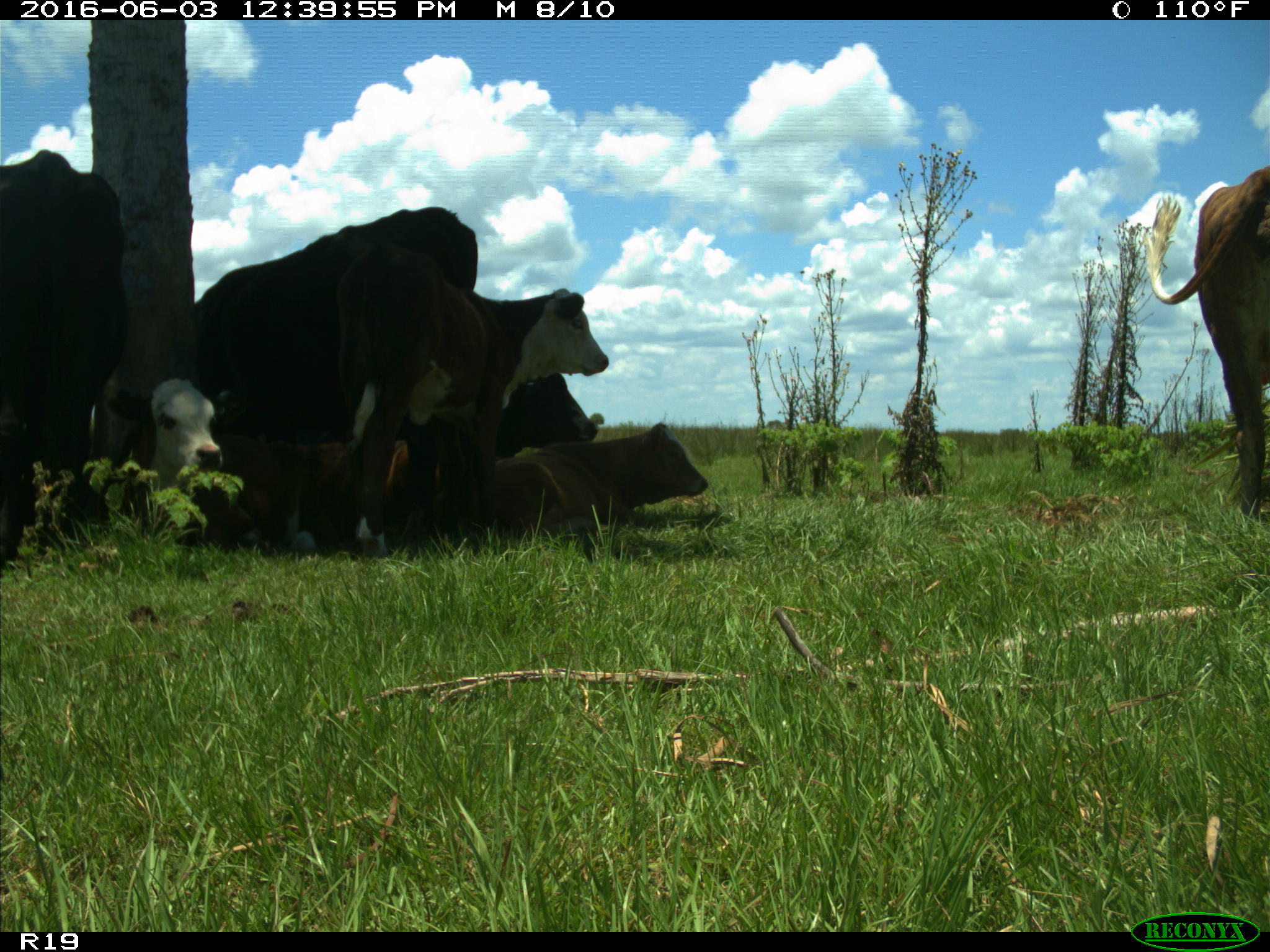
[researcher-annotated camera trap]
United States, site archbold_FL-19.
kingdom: Animalia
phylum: Chordata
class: Mammalia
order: Artiodactyla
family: Bovidae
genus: Bos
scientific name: Bos taurus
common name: domestic cow